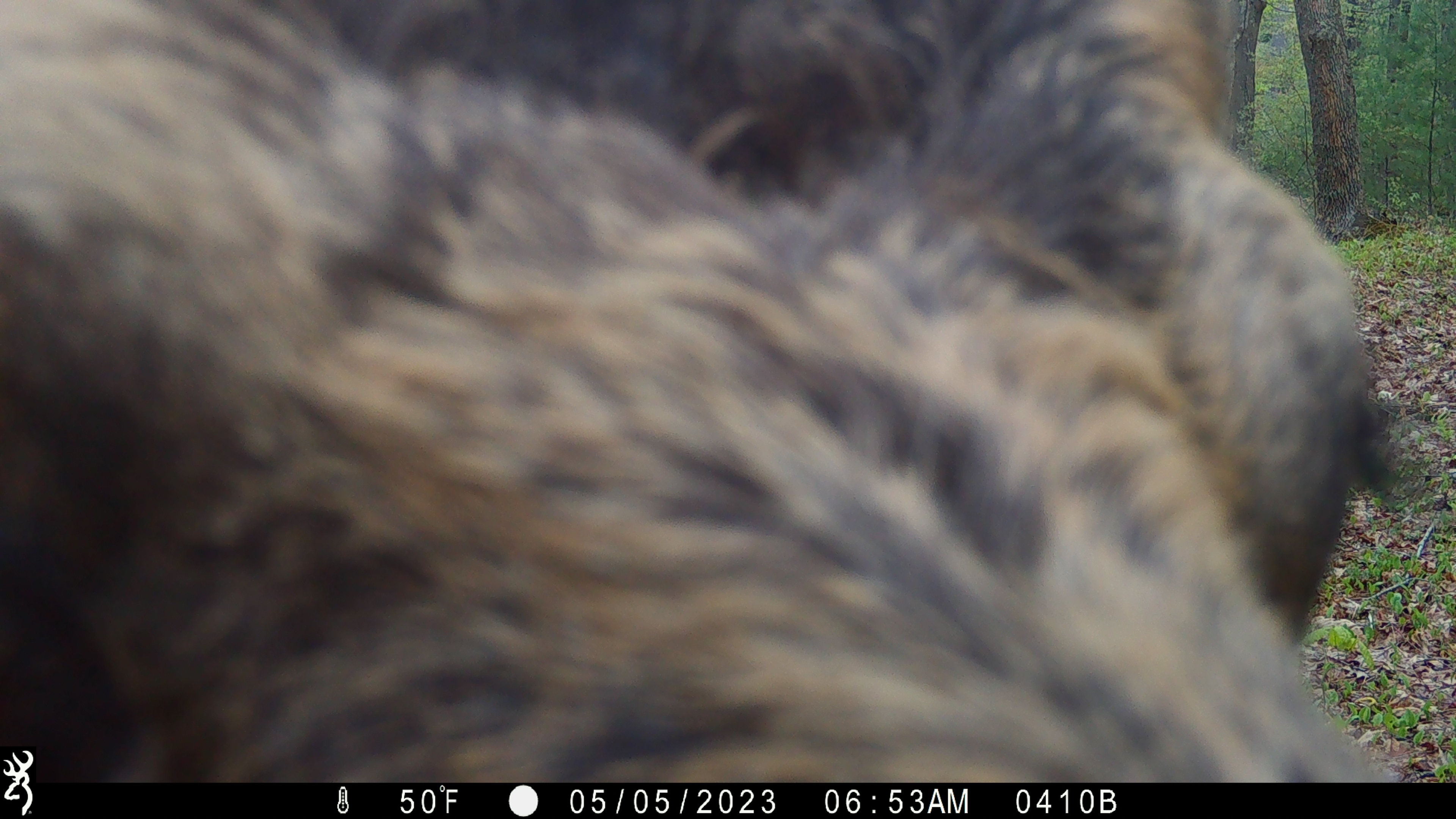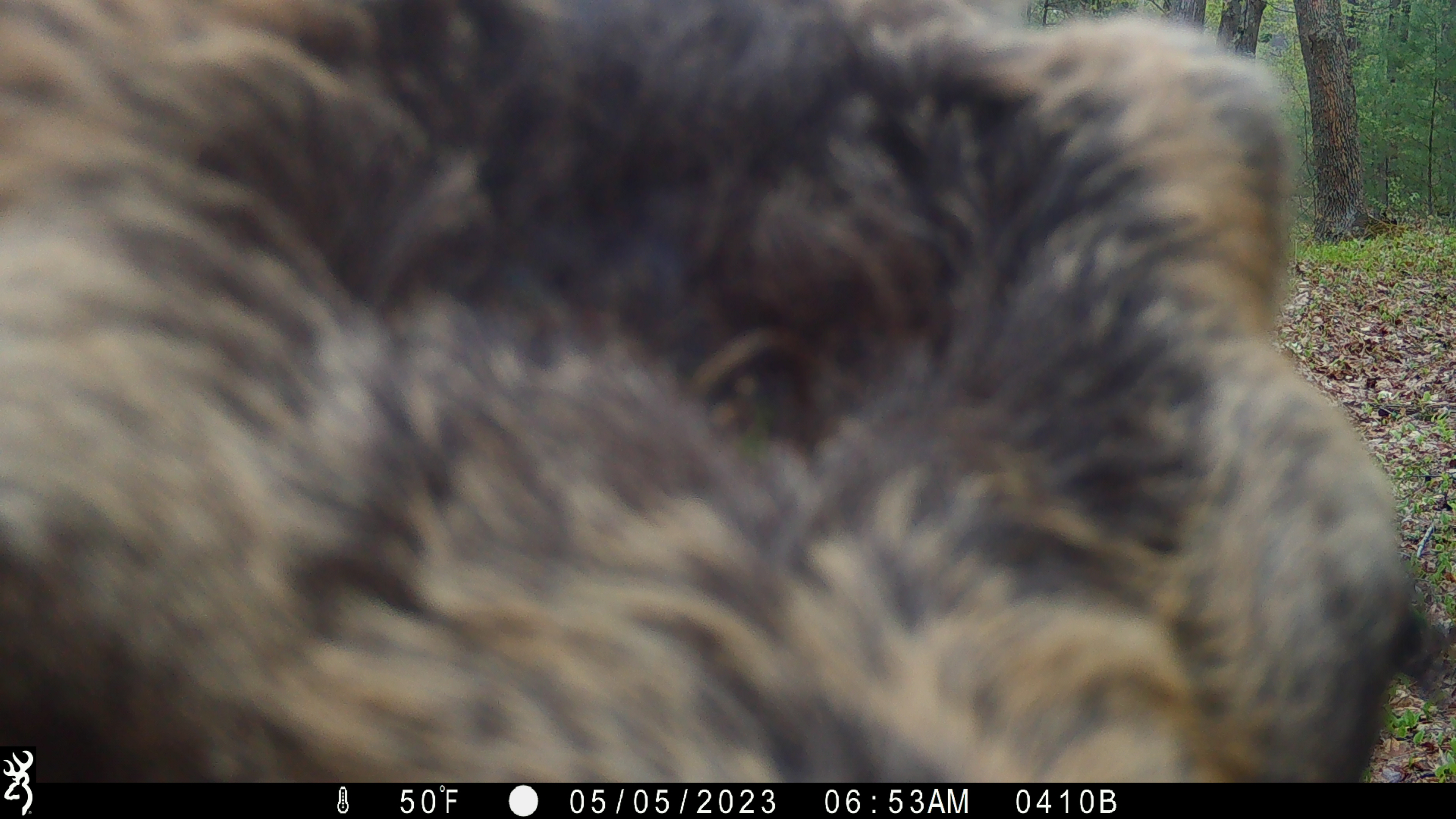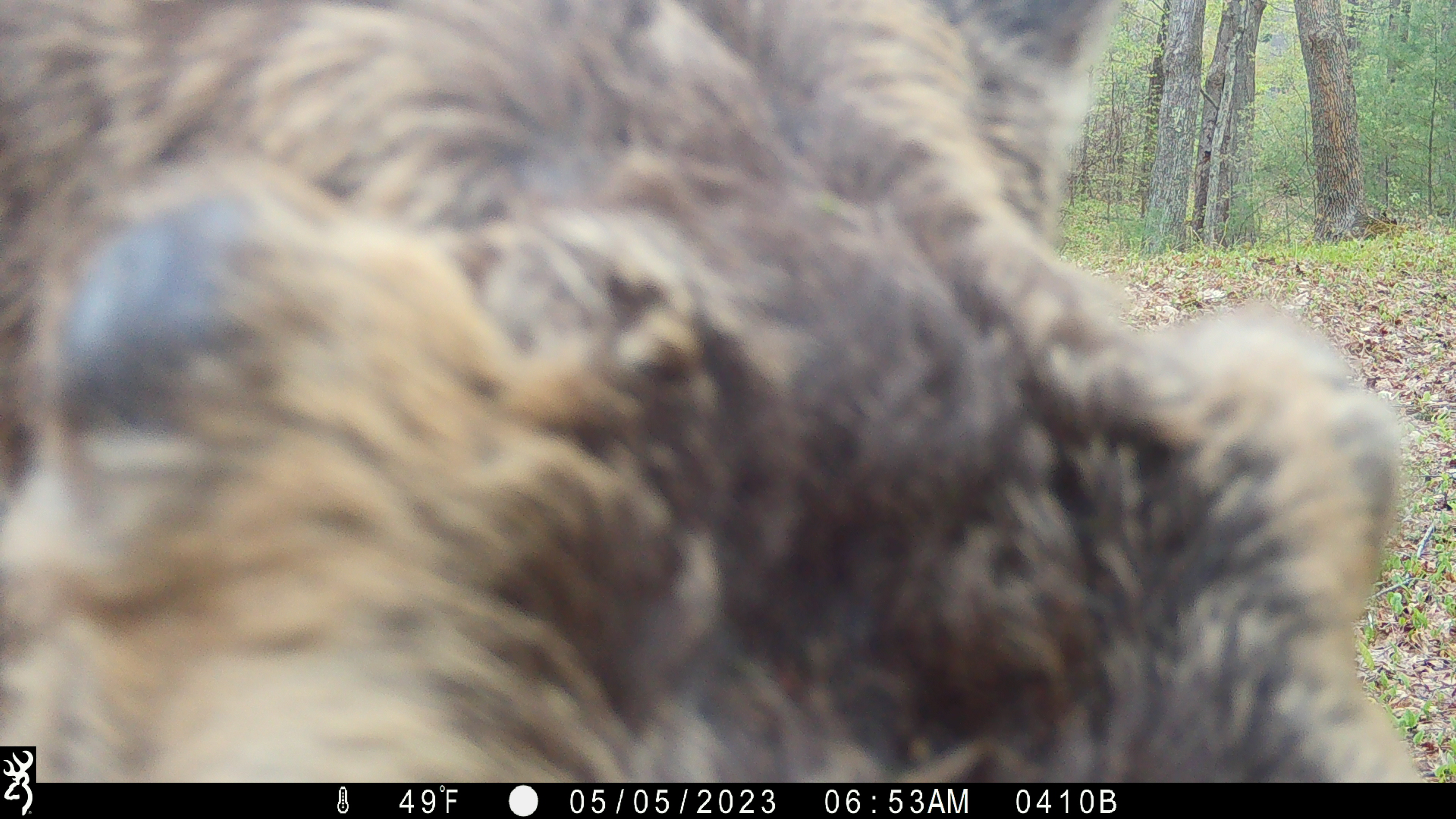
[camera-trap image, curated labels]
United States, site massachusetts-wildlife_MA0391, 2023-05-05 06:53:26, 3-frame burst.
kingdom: Animalia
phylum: Chordata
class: Mammalia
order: Artiodactyla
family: Cervidae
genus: Alces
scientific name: Alces alces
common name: moose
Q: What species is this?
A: Moose (Alces alces).